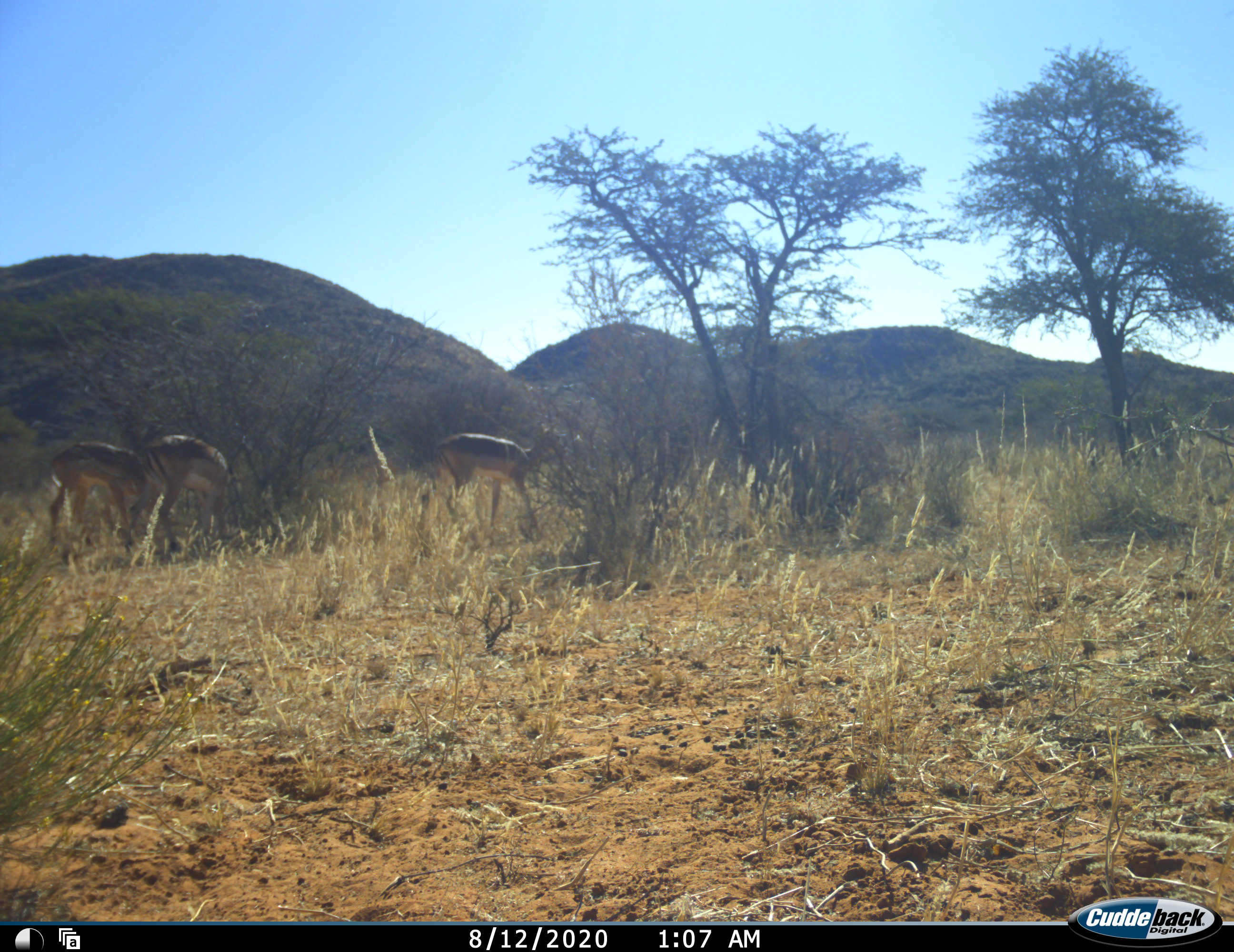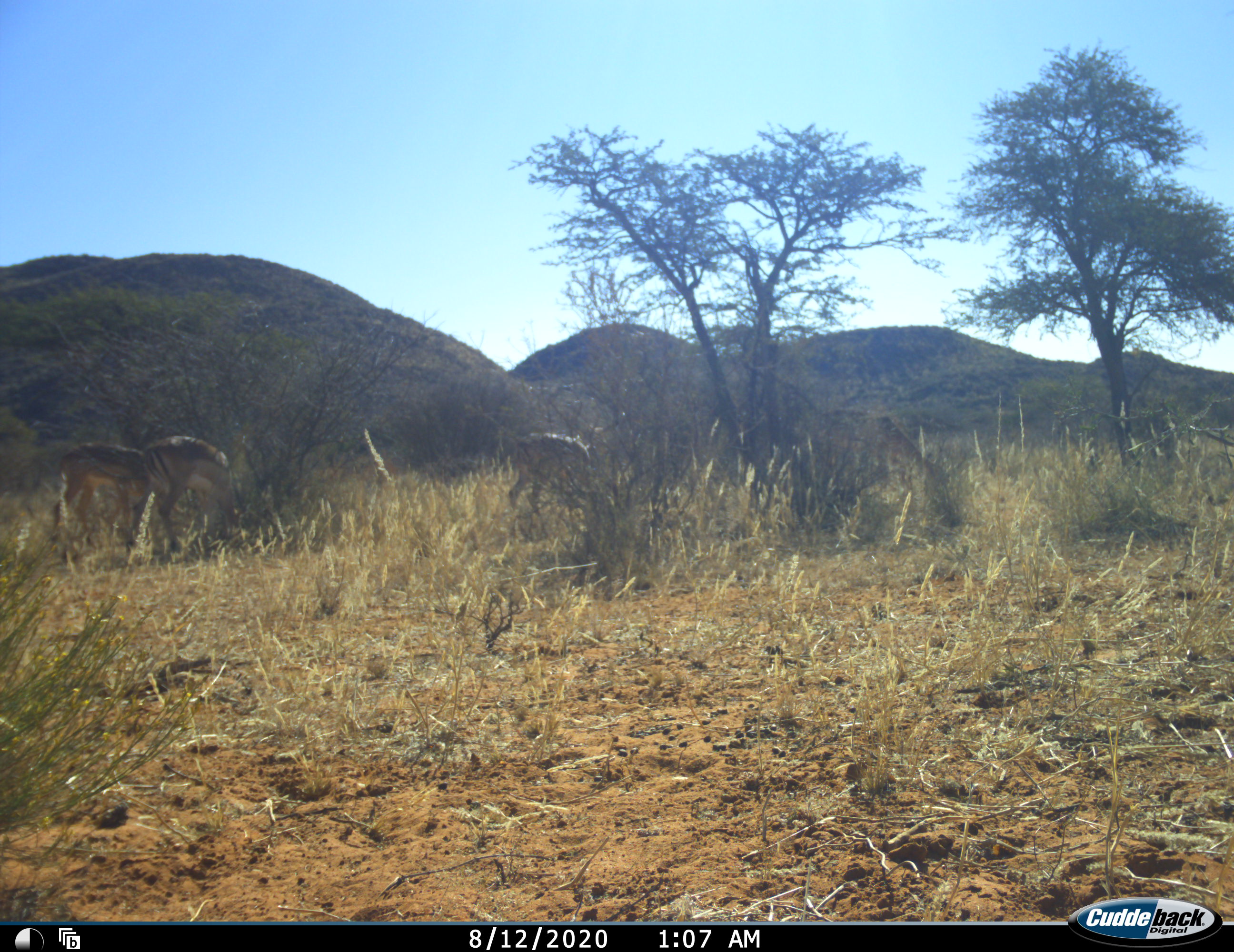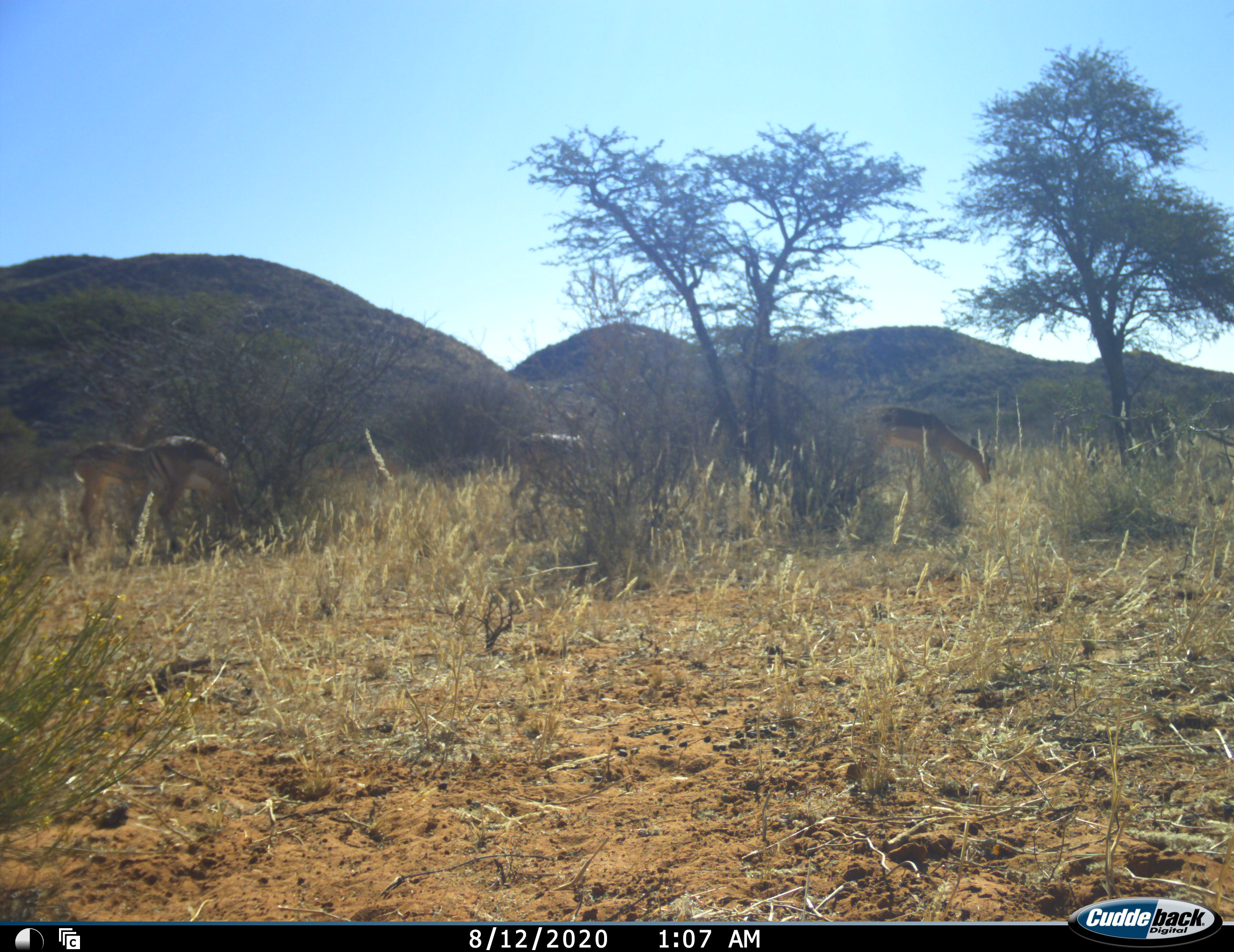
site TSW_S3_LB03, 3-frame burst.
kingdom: Animalia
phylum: Chordata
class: Mammalia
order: Artiodactyla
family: Bovidae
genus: Aepyceros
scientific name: Aepyceros melampus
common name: impala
Impala (Aepyceros melampus), count 4. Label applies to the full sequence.